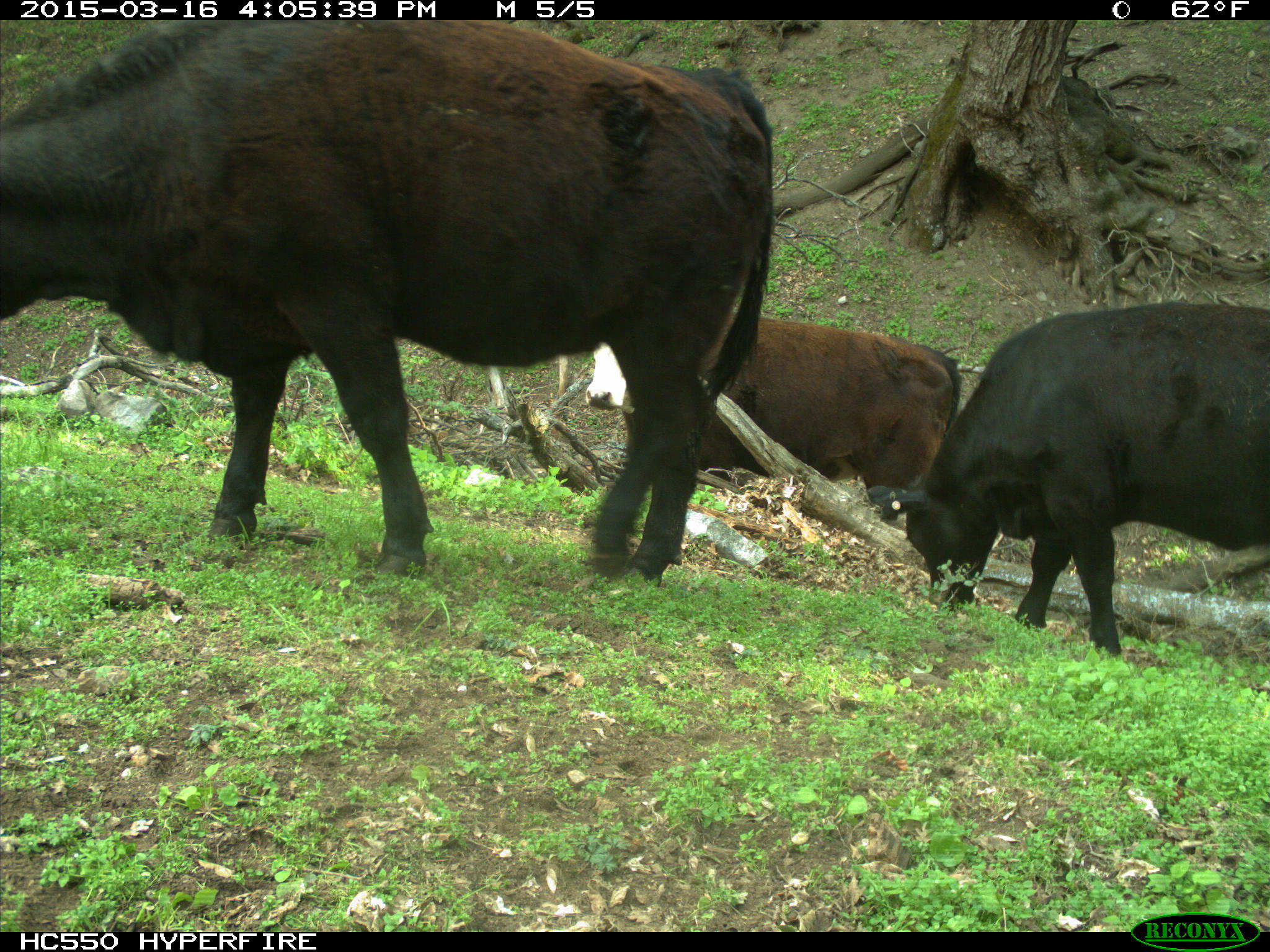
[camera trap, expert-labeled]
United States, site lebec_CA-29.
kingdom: Animalia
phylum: Chordata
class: Mammalia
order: Artiodactyla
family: Bovidae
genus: Bos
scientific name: Bos taurus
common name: domestic cow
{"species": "Bos taurus (domestic cow)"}